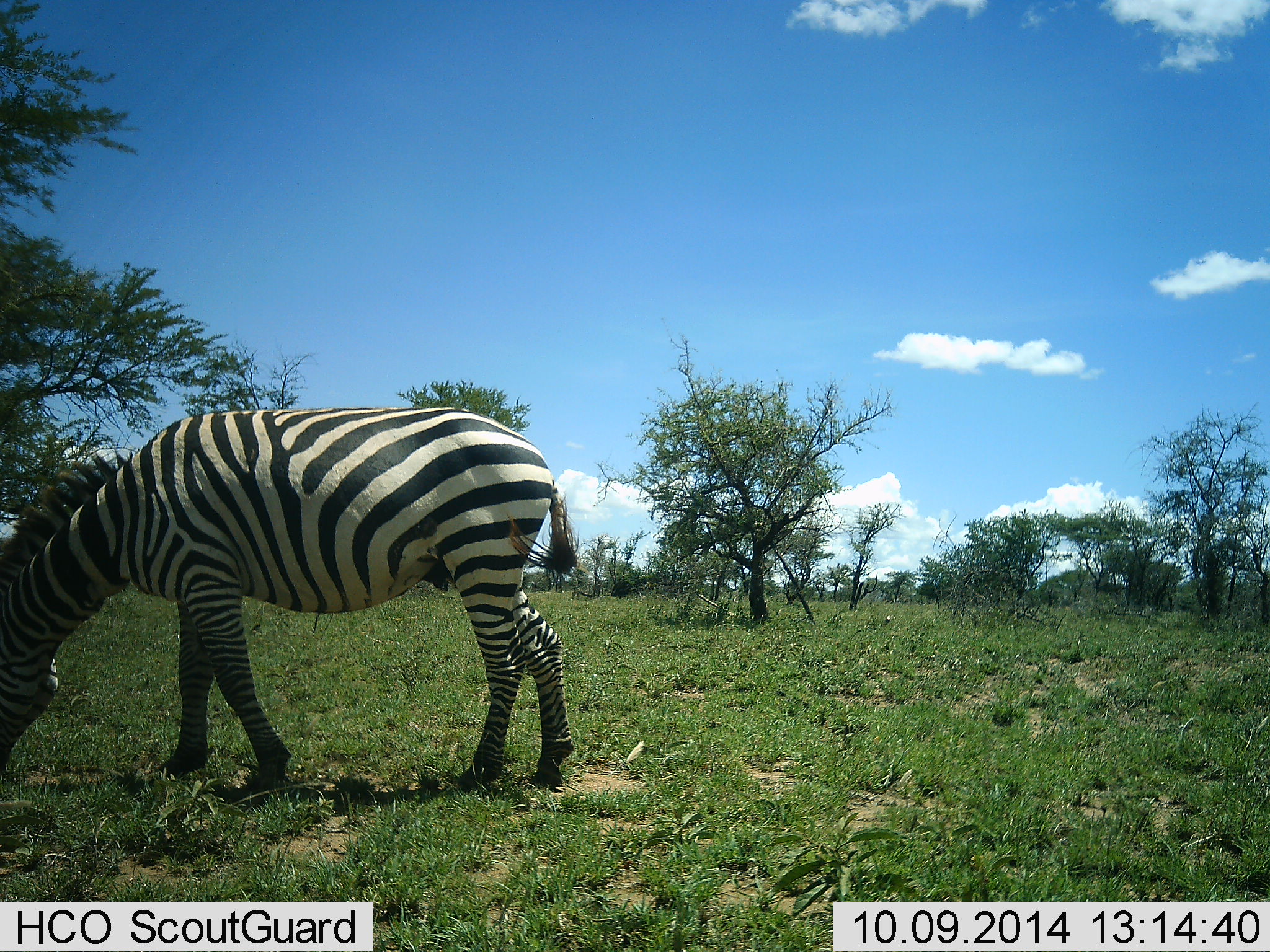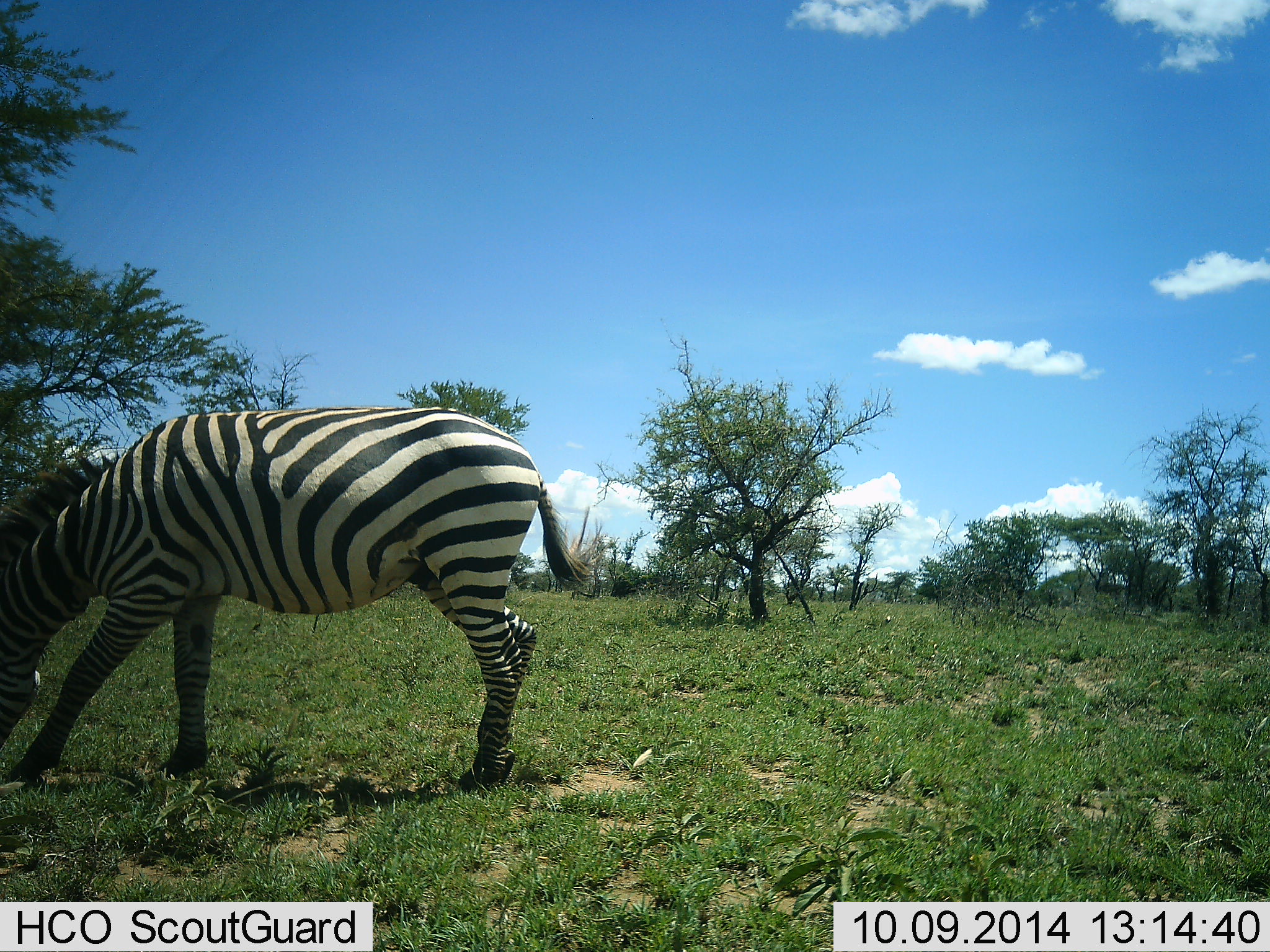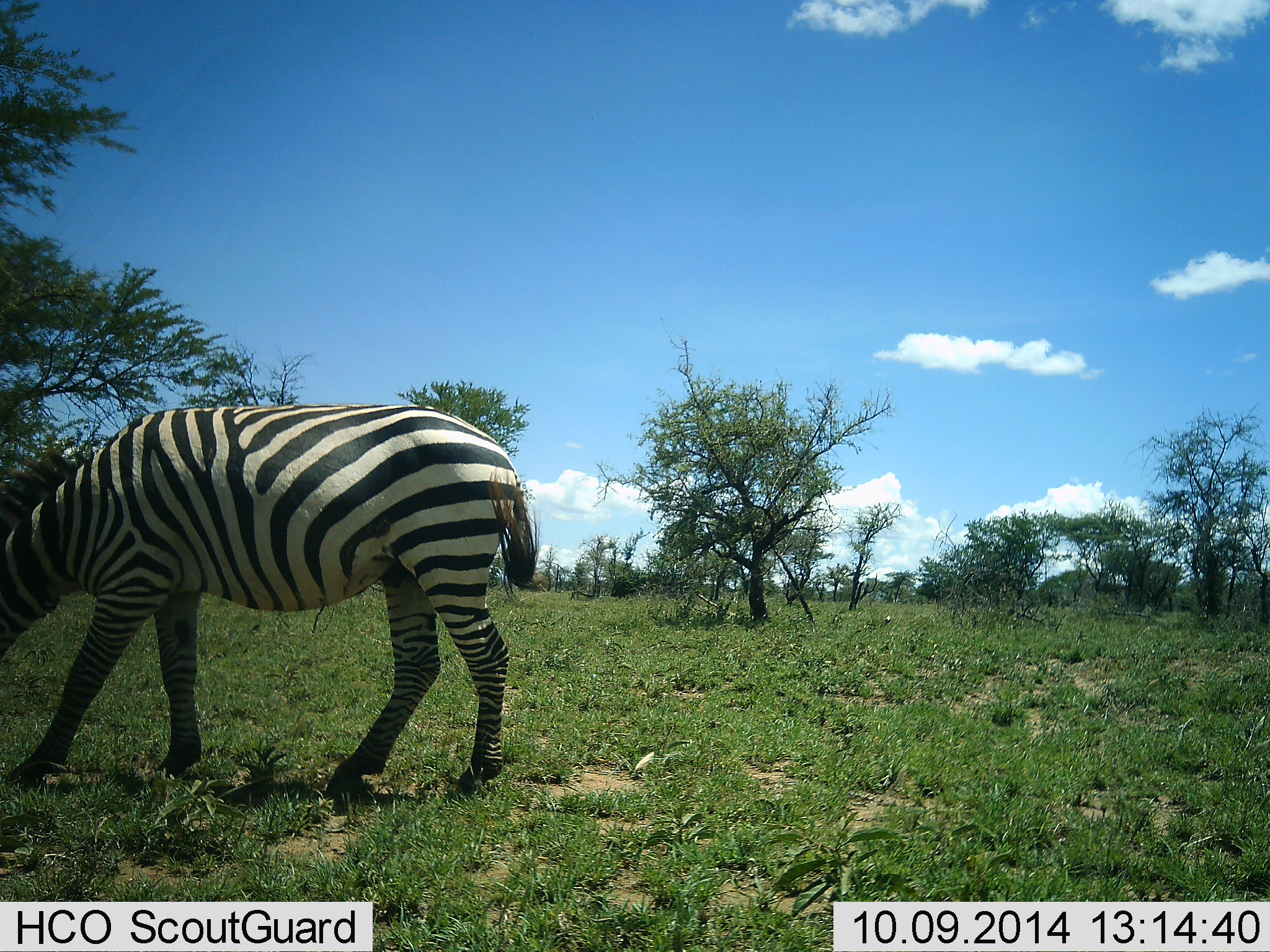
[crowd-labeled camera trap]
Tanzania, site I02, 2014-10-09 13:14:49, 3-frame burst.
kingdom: Animalia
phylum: Chordata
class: Mammalia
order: Perissodactyla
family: Equidae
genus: Equus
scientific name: Equus quagga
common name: plains zebra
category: zebra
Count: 1.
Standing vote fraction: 0%.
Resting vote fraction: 0%.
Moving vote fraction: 10%.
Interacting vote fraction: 0%.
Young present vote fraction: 0%.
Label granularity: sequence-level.